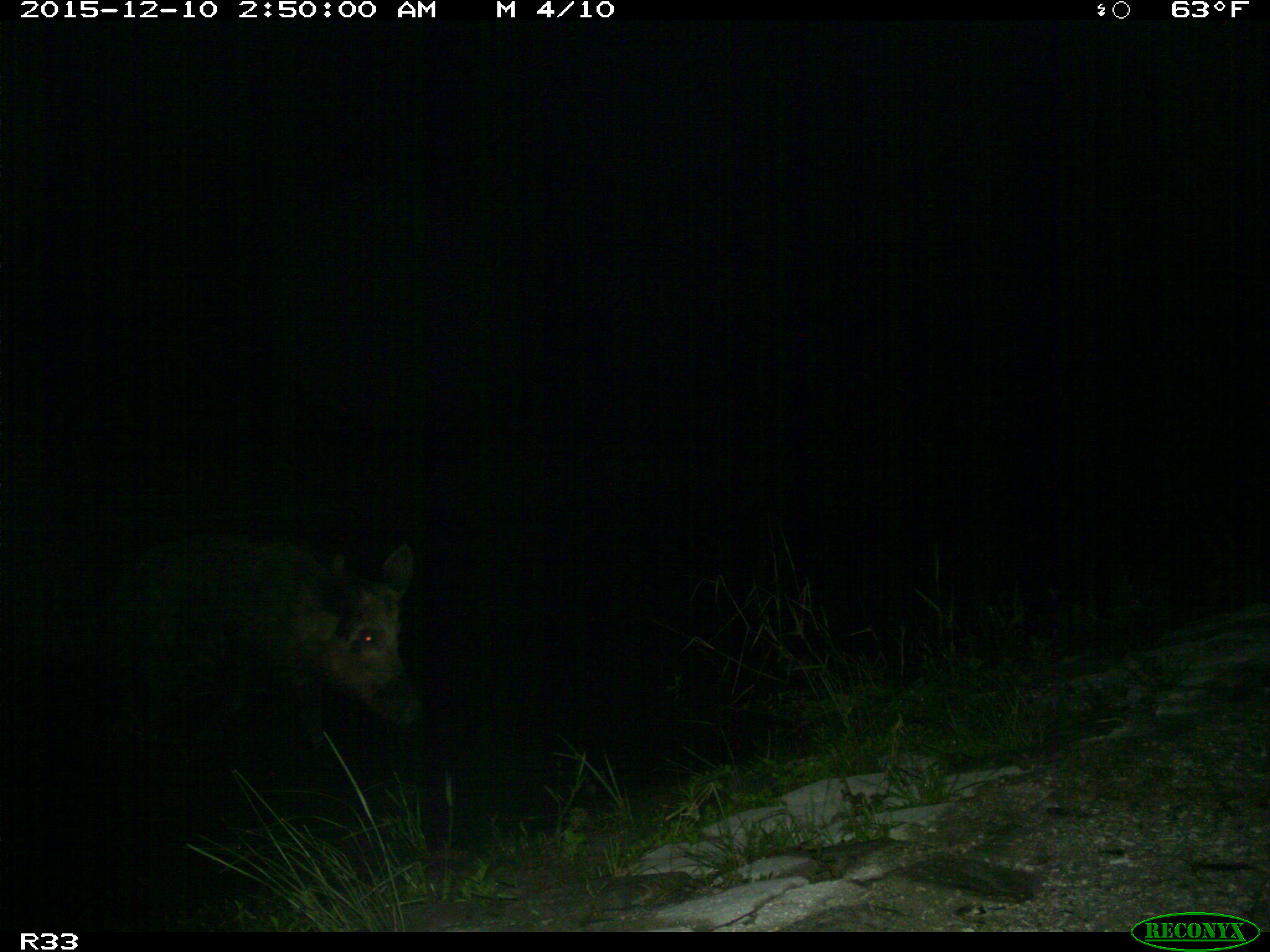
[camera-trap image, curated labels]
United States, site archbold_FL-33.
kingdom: Animalia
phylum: Chordata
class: Mammalia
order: Artiodactyla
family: Suidae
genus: Sus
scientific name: Sus scrofa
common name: wild boar